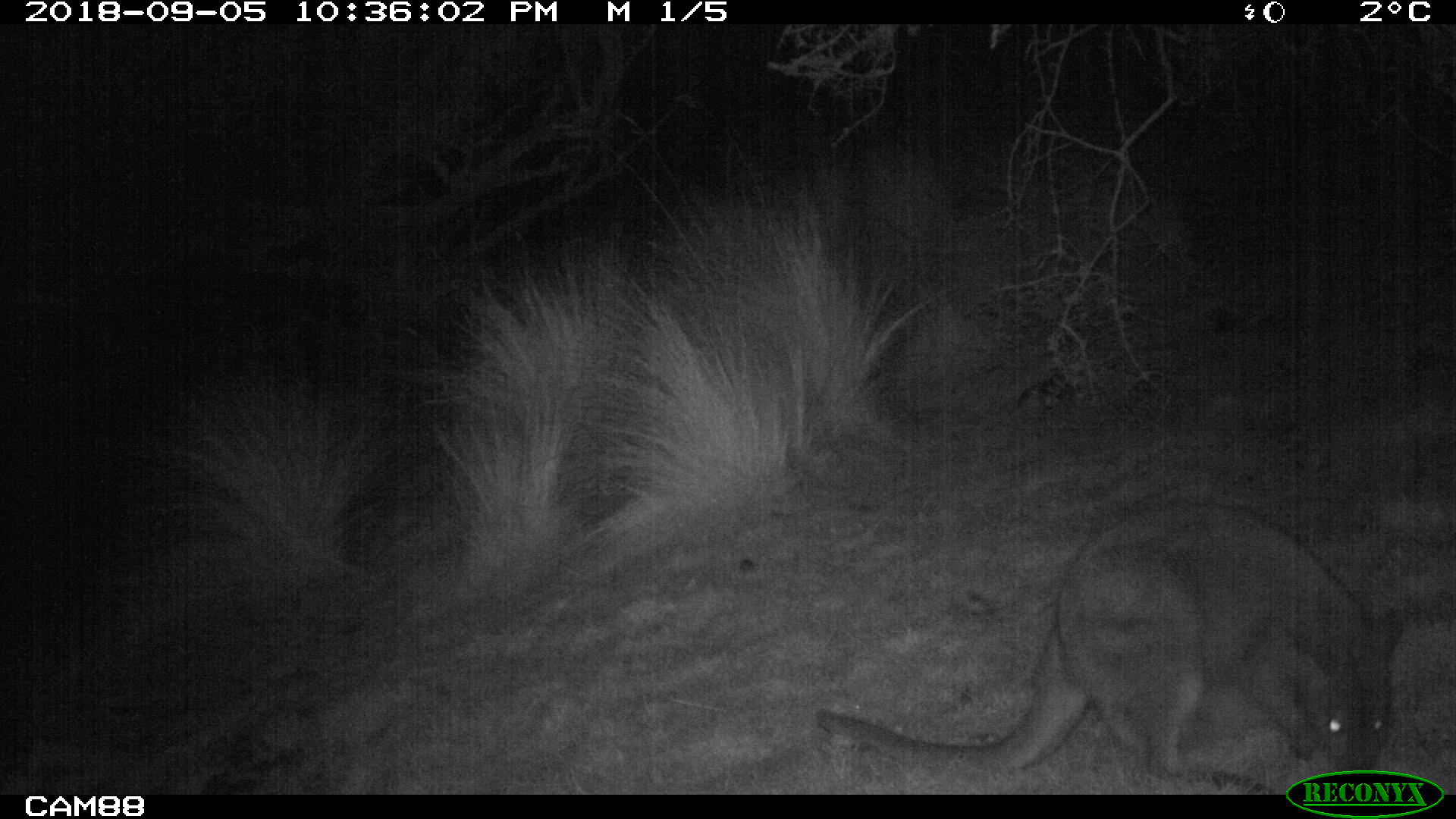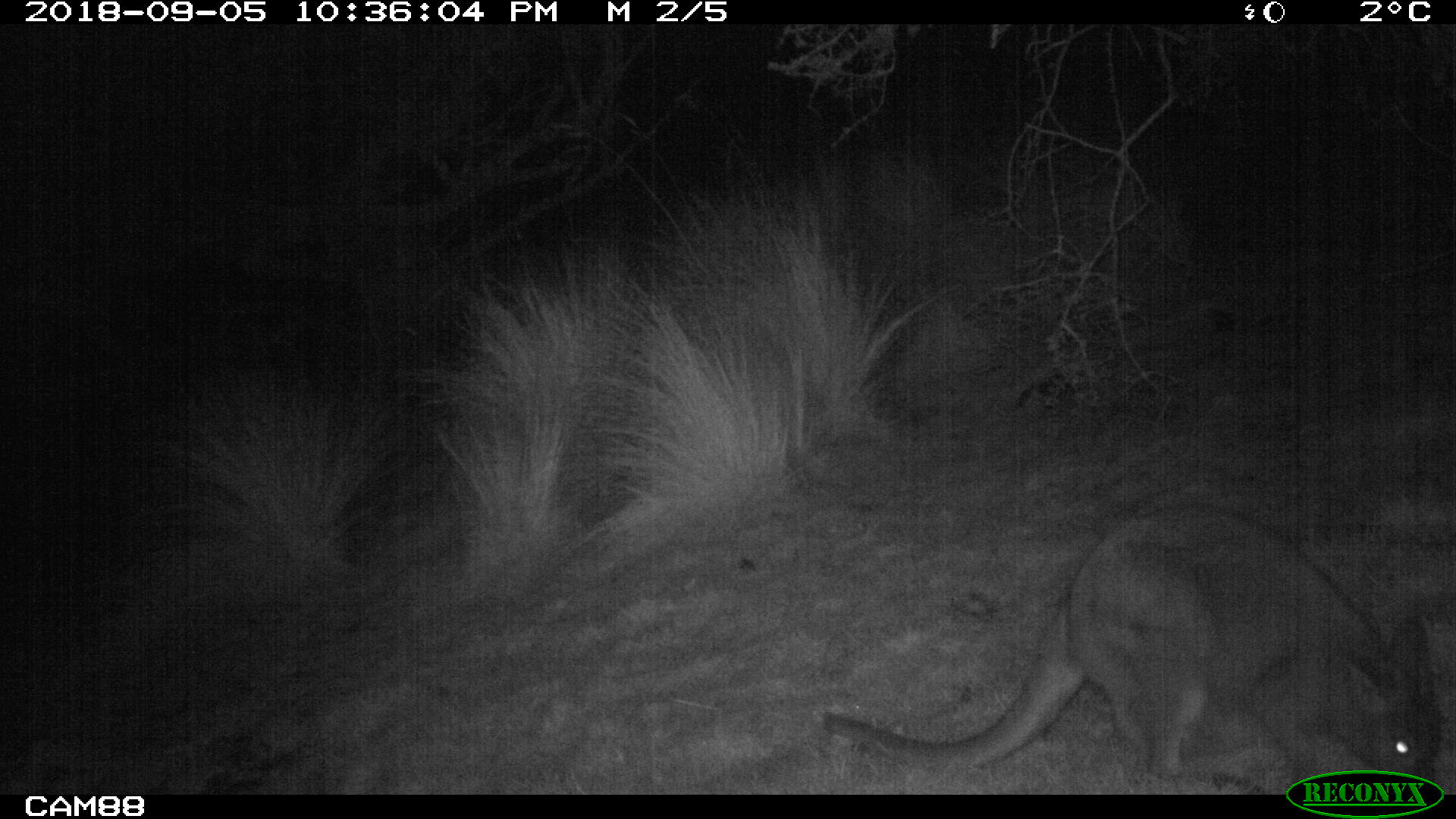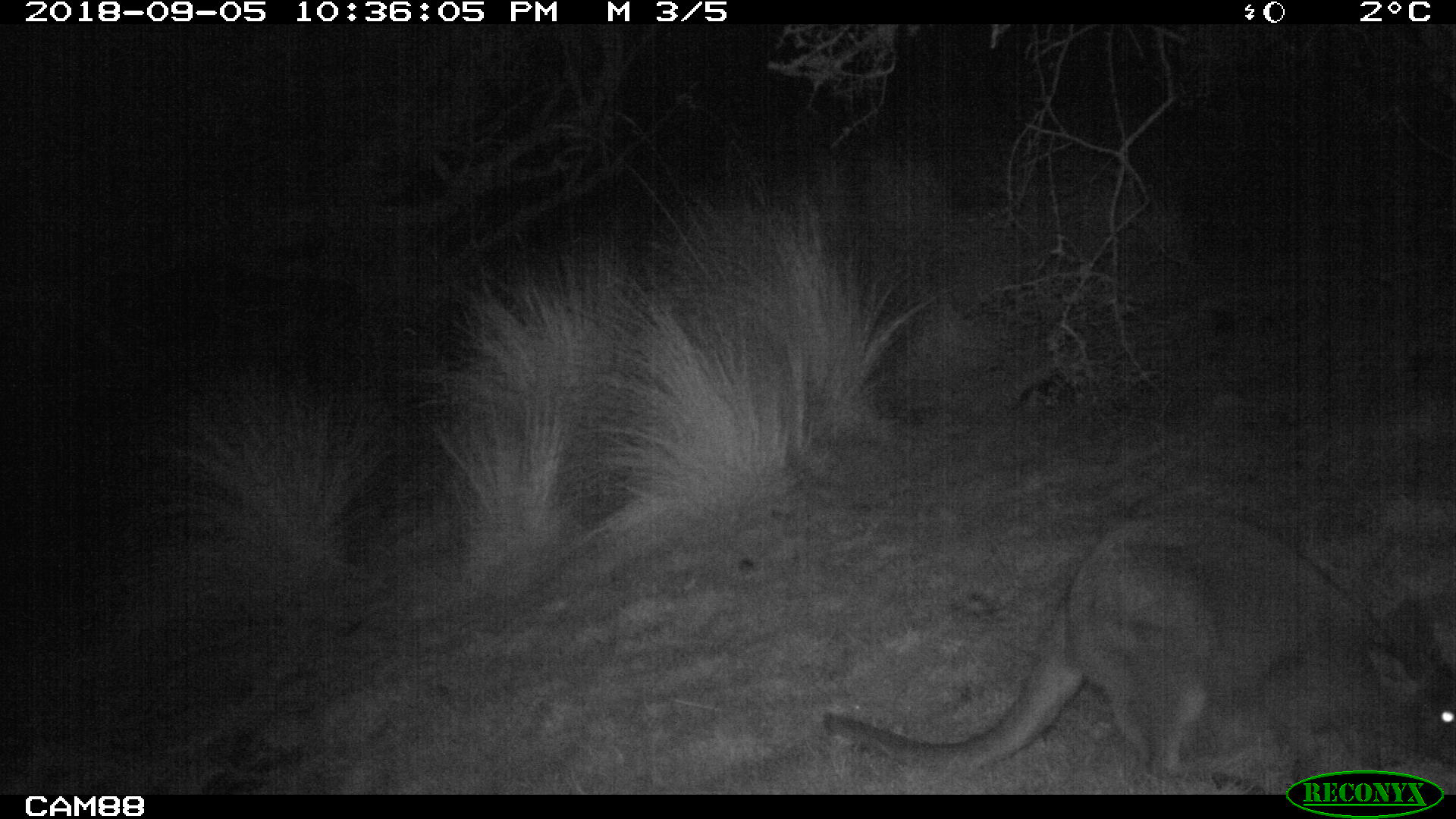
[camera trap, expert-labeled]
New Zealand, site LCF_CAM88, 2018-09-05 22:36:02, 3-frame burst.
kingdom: Animalia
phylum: Chordata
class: Mammalia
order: Diprotodontia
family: Macropodidae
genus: Notamacropus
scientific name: Notamacropus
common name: wallaby